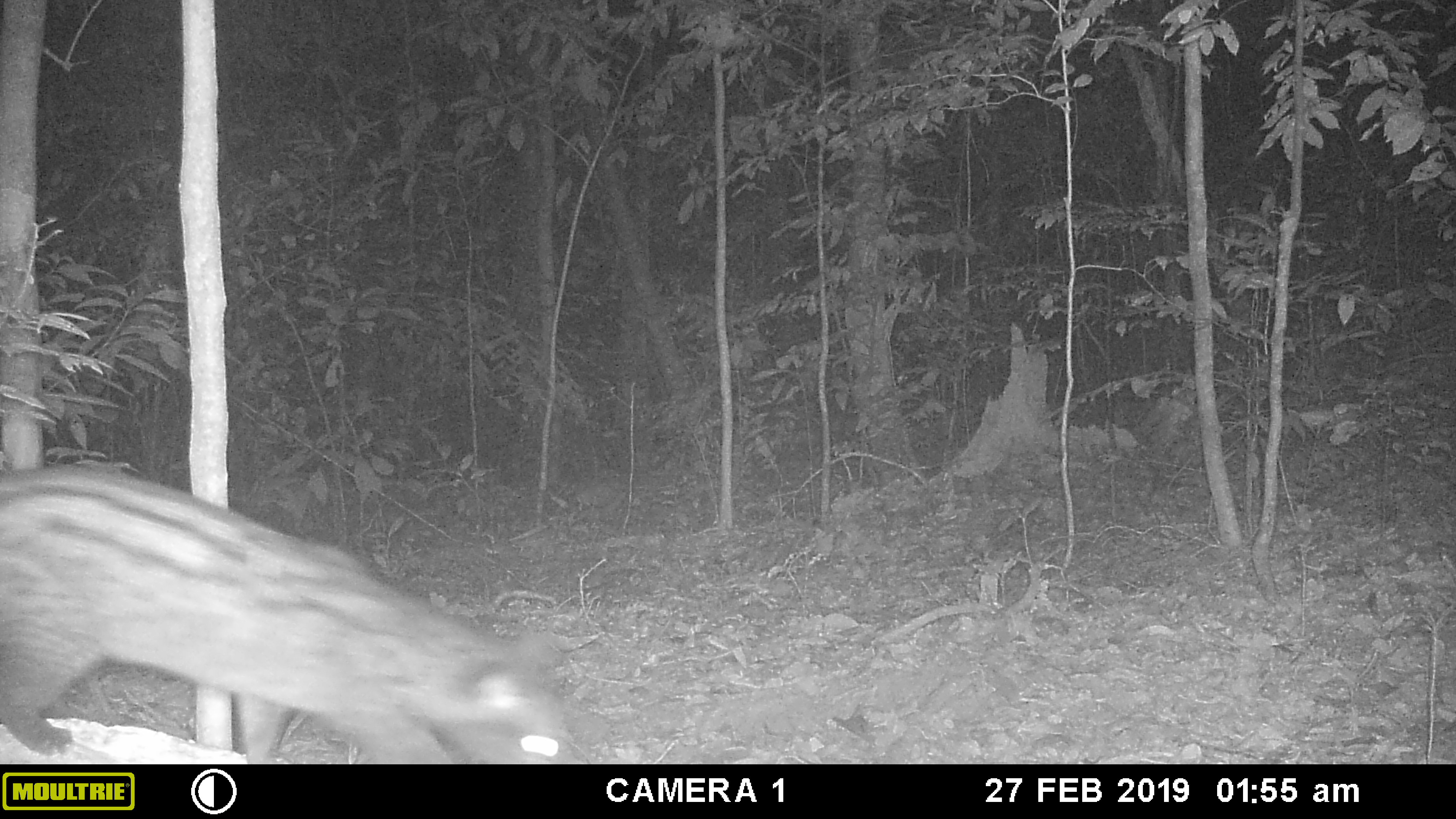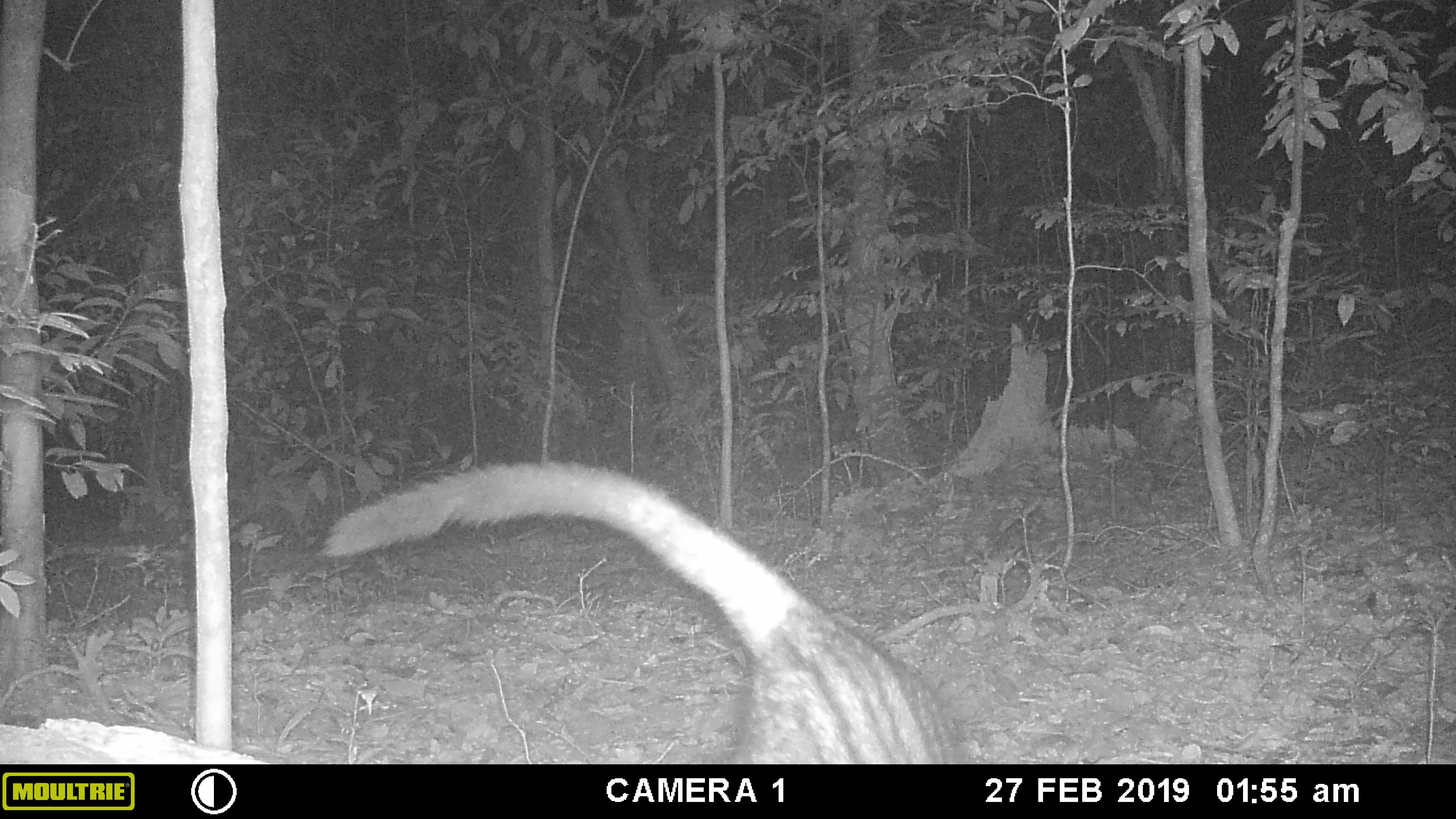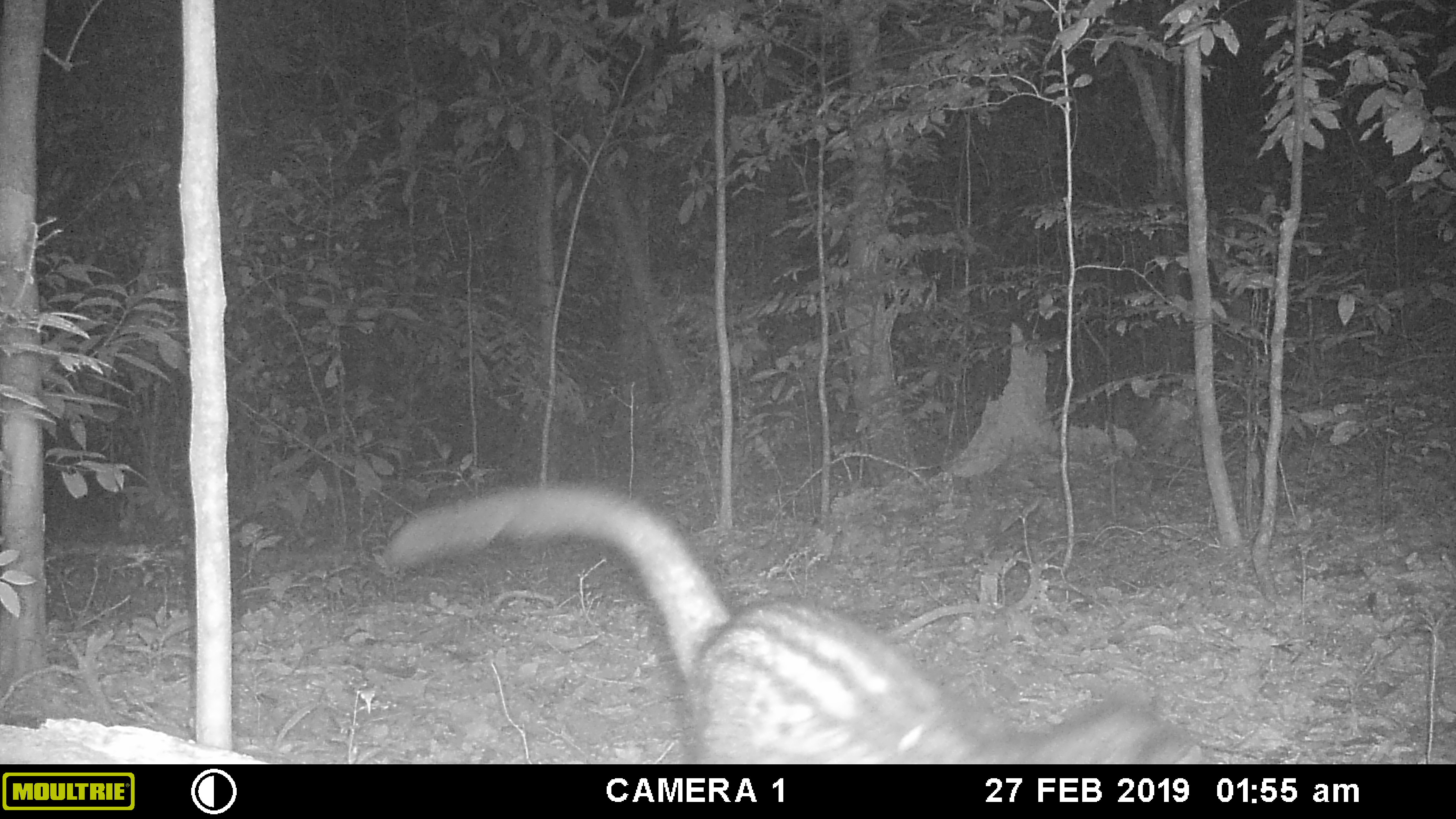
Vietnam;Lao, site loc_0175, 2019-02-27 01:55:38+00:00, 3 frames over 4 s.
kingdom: Animalia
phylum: Chordata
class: Mammalia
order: Carnivora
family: Viverridae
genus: Paradoxurus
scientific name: Paradoxurus hermaphroditus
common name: common palm civet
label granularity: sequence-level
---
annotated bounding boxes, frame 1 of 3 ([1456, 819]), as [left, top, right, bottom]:
common palm civet: [0, 462, 591, 763]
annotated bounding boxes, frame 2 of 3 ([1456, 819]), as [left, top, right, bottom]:
common palm civet: [318, 459, 977, 764]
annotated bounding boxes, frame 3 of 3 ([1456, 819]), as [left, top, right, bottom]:
common palm civet: [382, 482, 1226, 763]